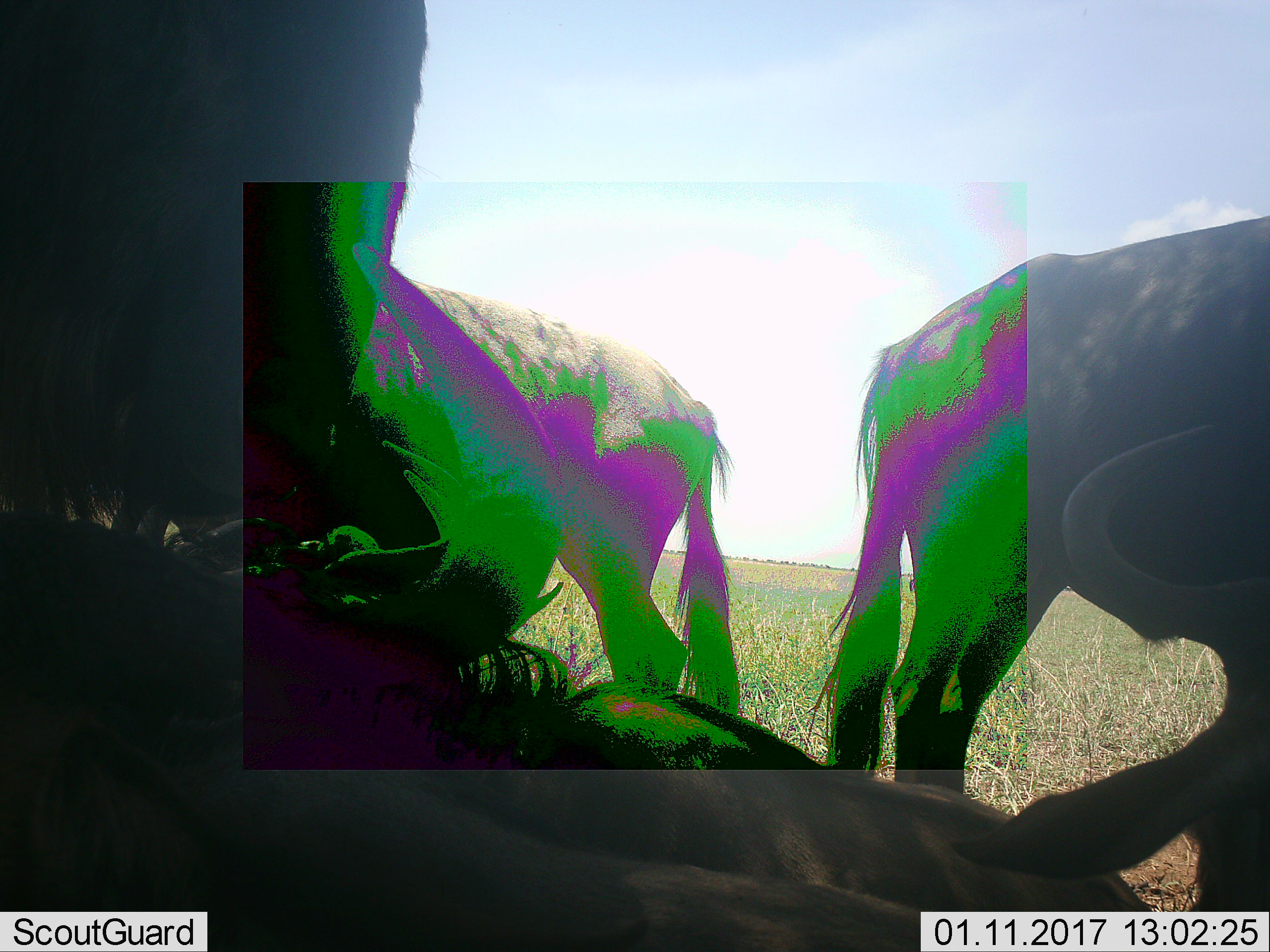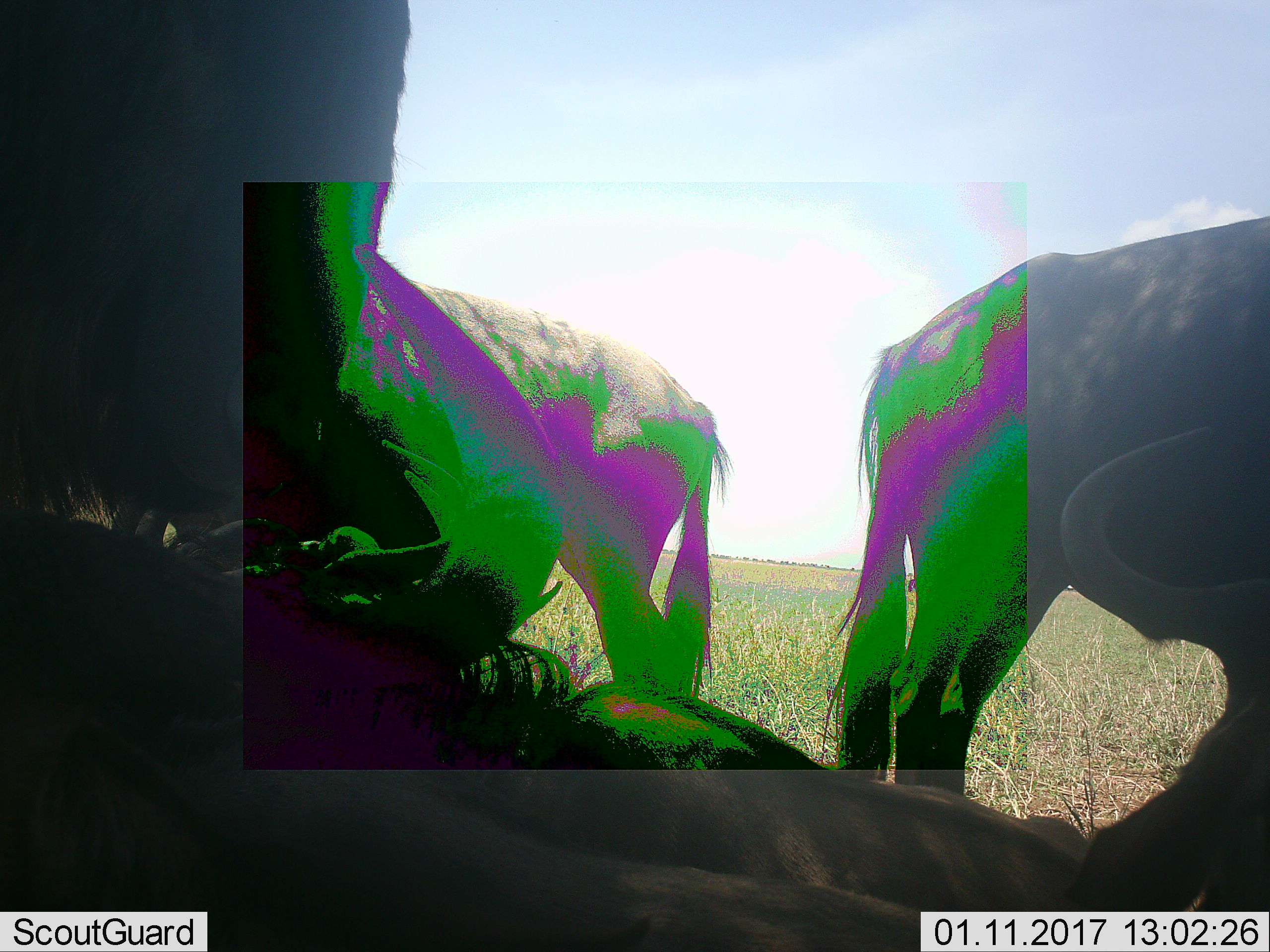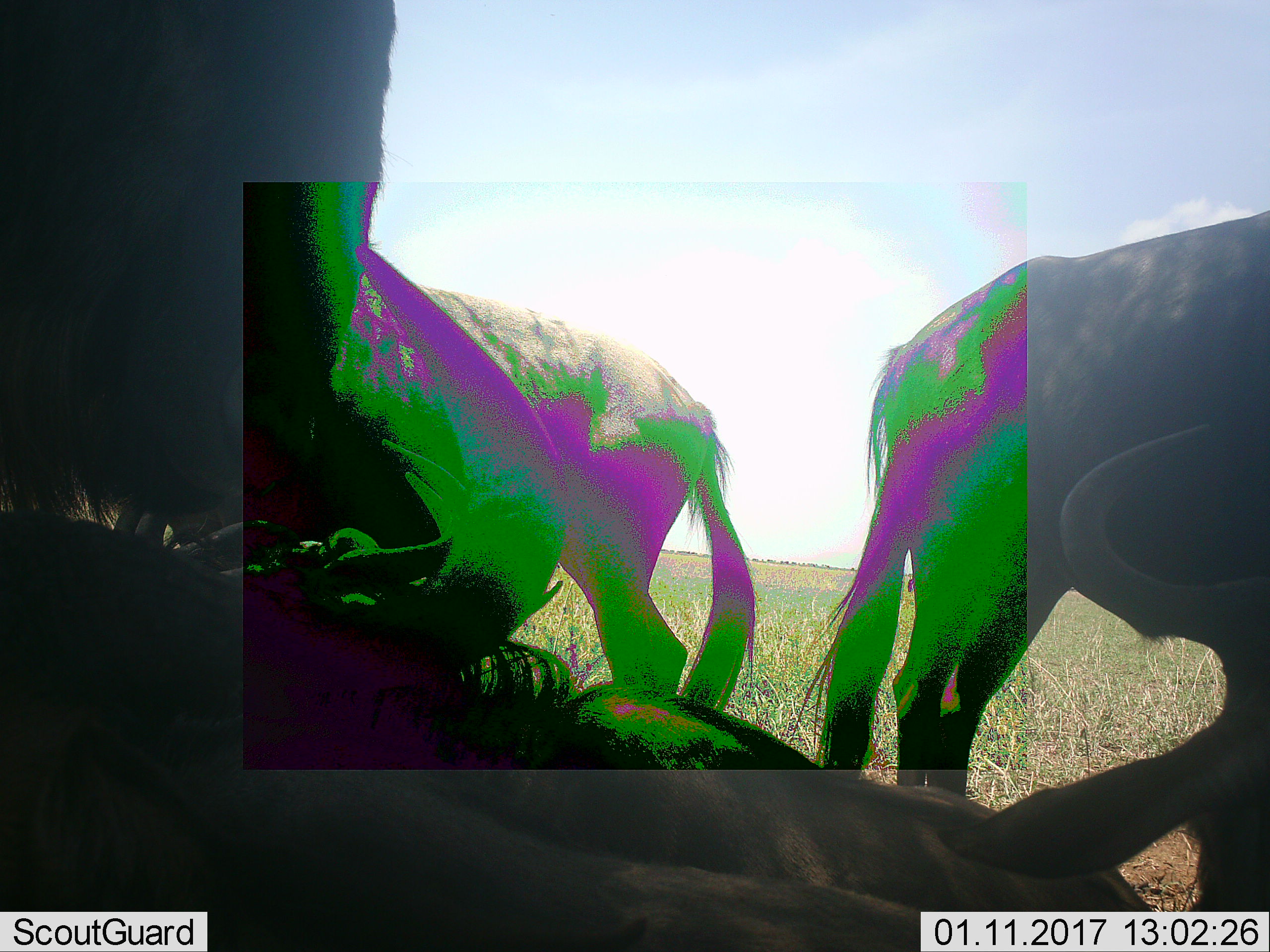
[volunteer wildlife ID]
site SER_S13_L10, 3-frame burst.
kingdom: Animalia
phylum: Chordata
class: Mammalia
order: Artiodactyla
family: Bovidae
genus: Connochaetes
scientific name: Connochaetes taurinus taurinus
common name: blue wildebeest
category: wildebeestblue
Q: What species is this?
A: Wildebeestblue (blue wildebeest) (Connochaetes taurinus taurinus).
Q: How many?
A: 5.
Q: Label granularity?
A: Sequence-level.